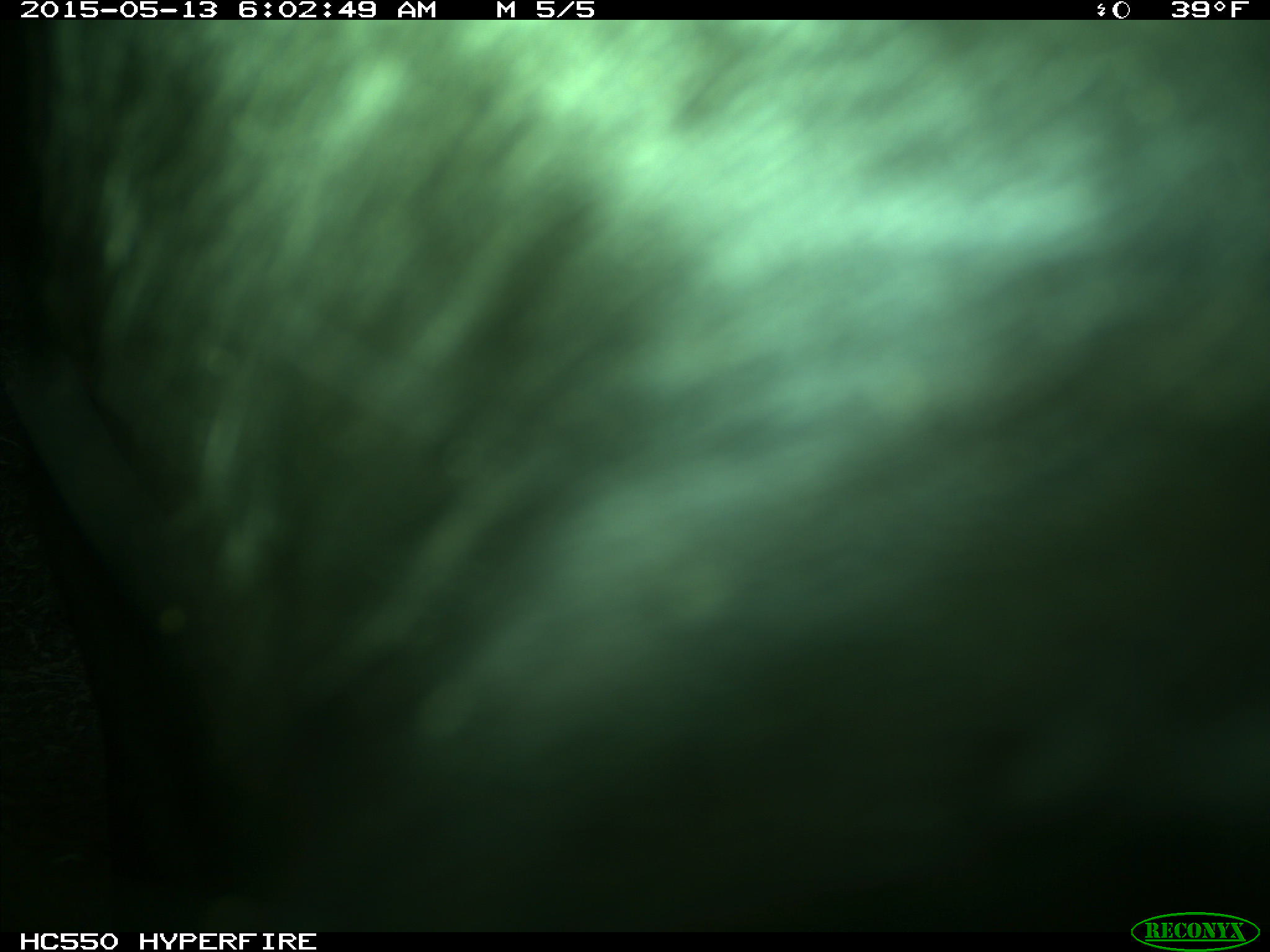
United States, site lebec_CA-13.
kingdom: Animalia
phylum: Chordata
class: Mammalia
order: Artiodactyla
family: Bovidae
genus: Bos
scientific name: Bos taurus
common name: domestic cow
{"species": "Bos taurus (domestic cow)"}